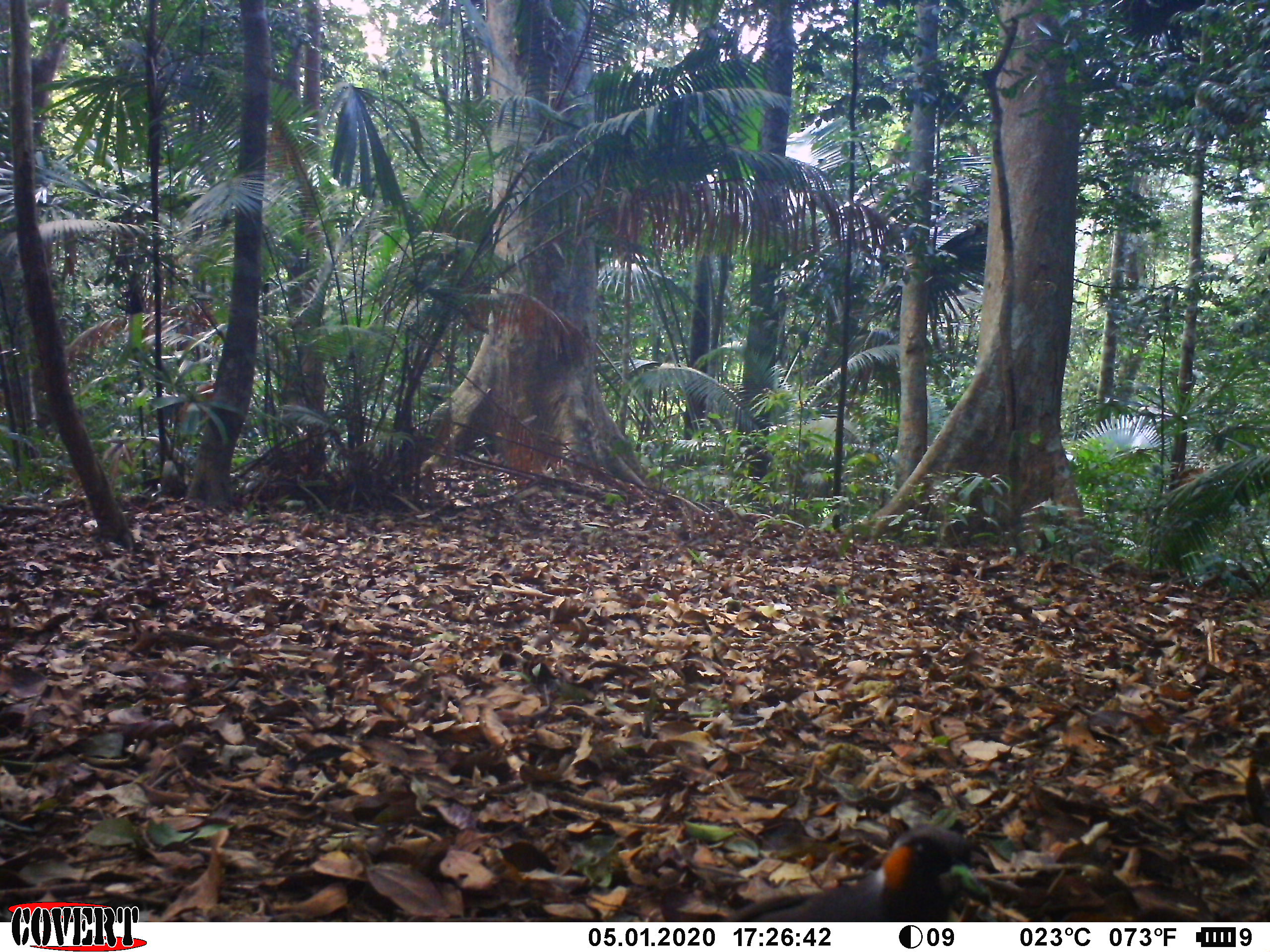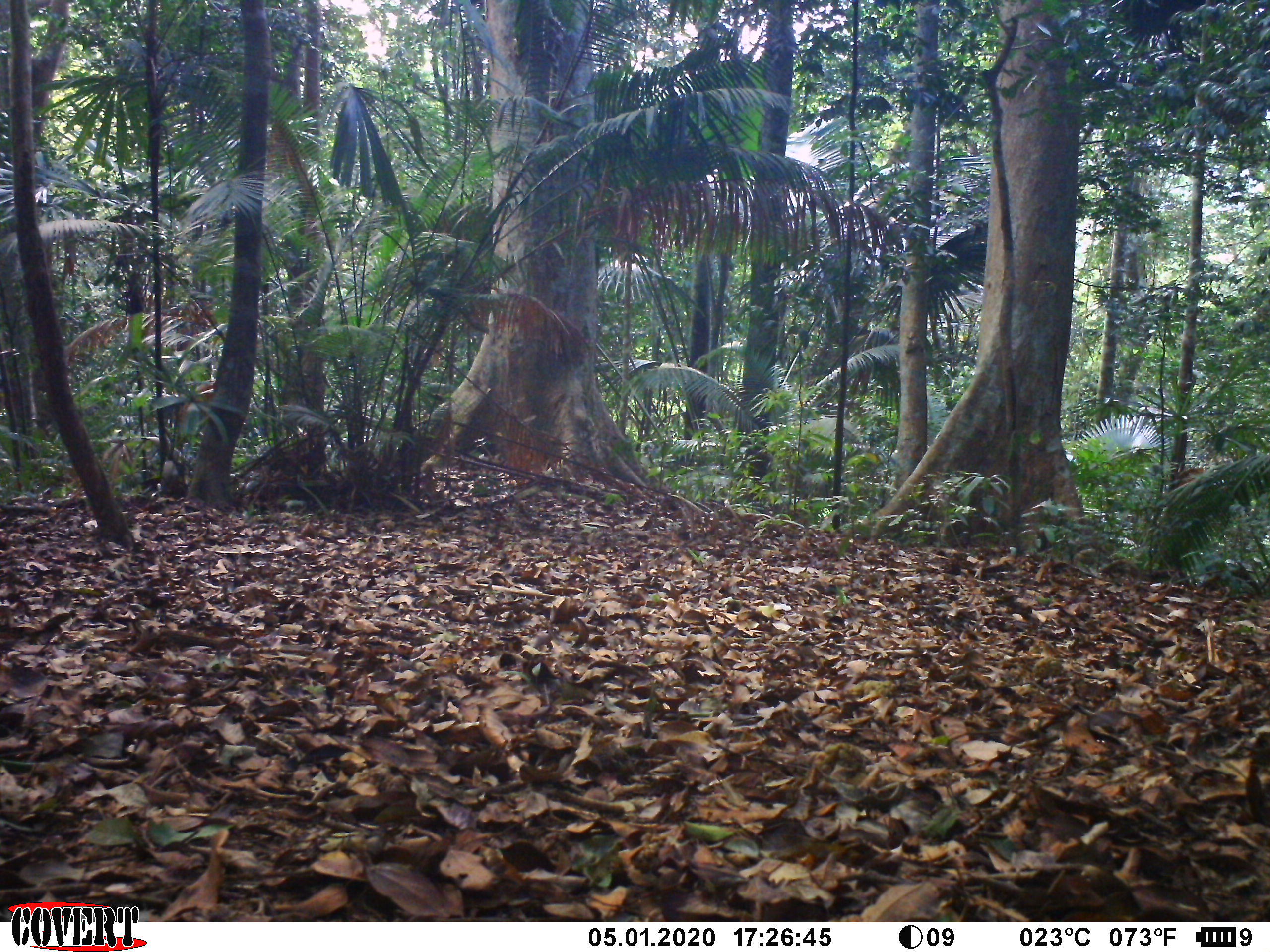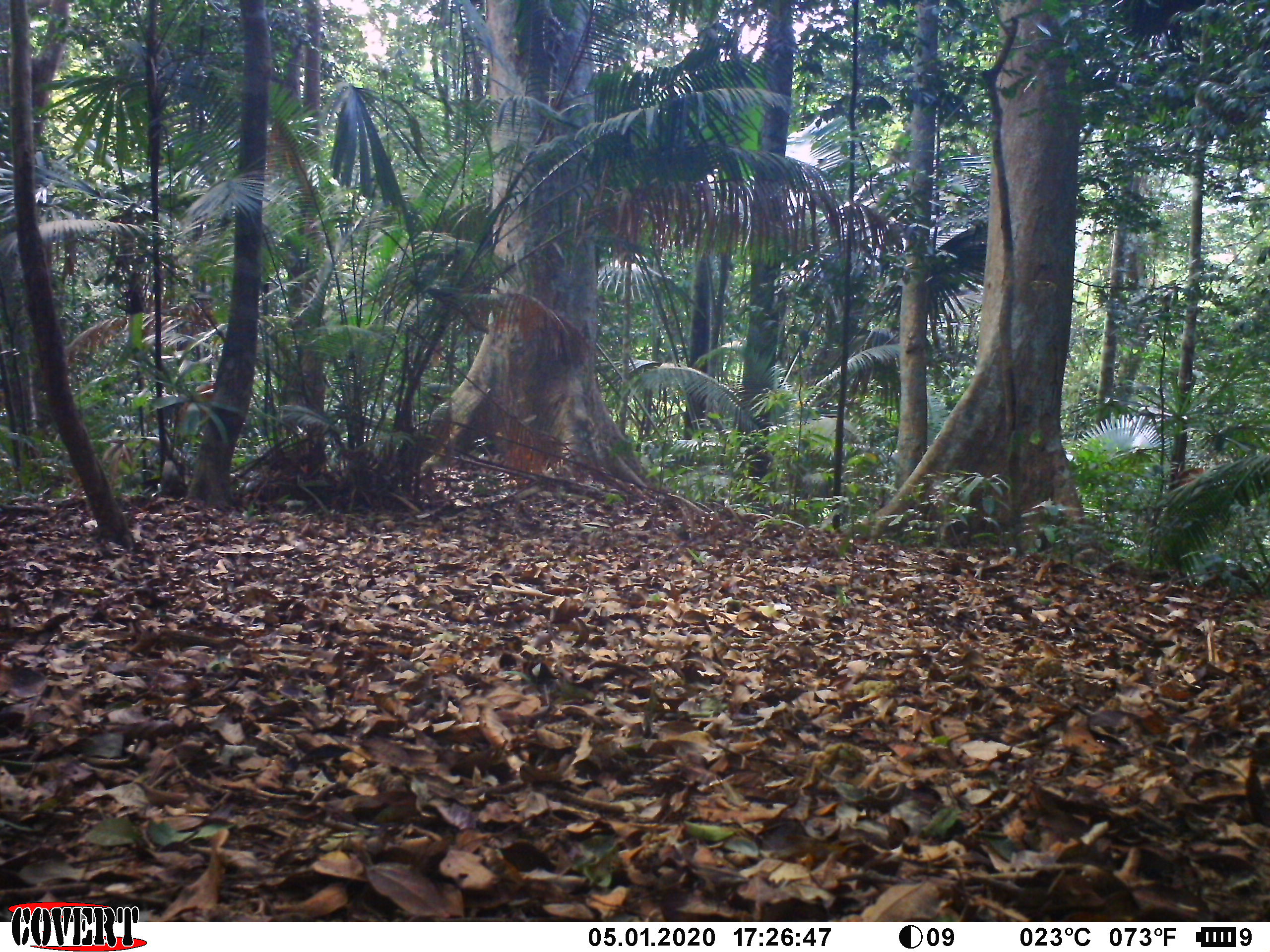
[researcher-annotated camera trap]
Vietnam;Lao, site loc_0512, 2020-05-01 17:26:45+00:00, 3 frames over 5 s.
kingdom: Animalia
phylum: Chordata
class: Aves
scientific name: Aves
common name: bird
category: unidentified bird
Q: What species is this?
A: Unidentified bird (bird) (Aves).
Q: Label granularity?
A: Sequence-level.